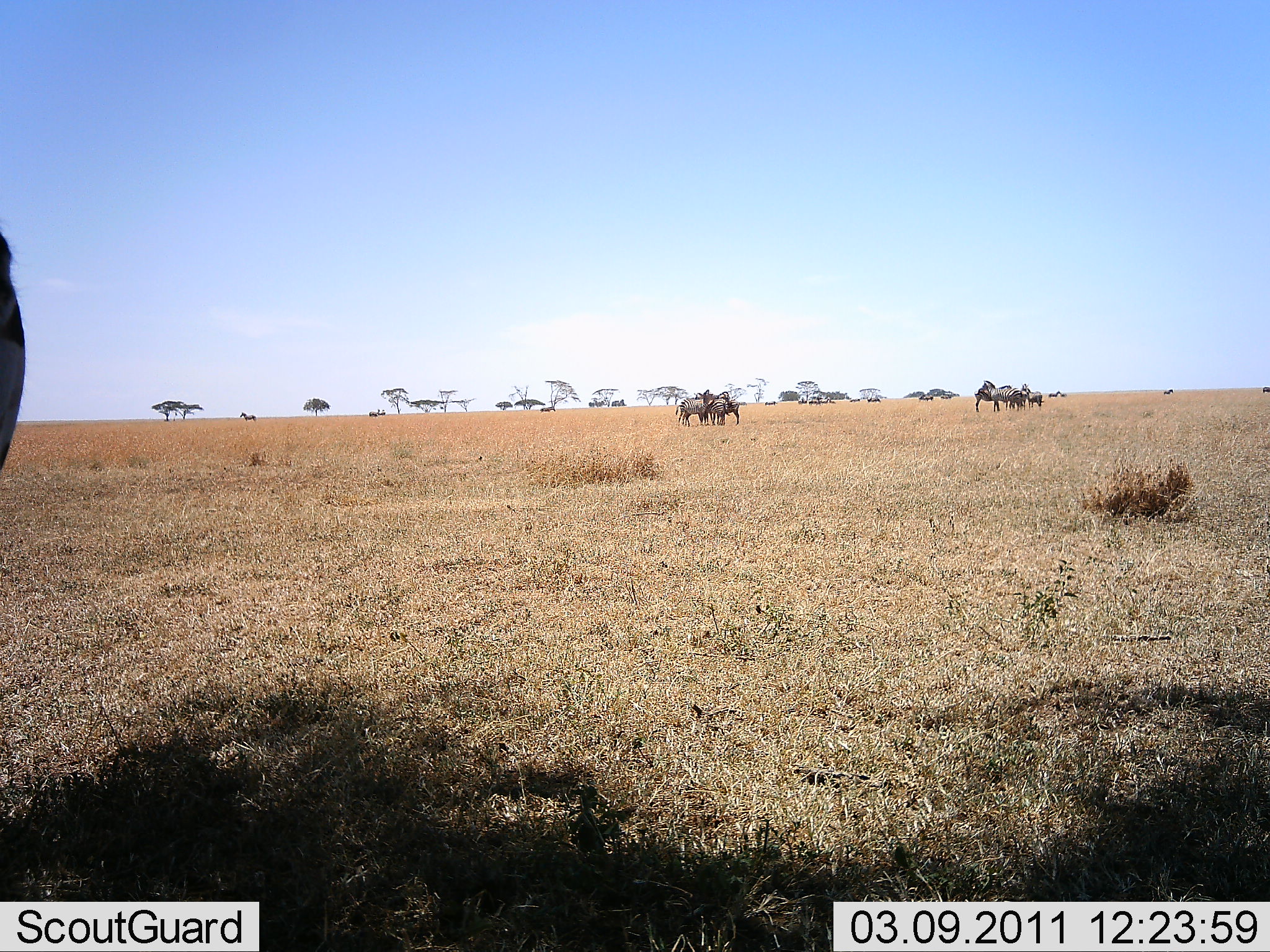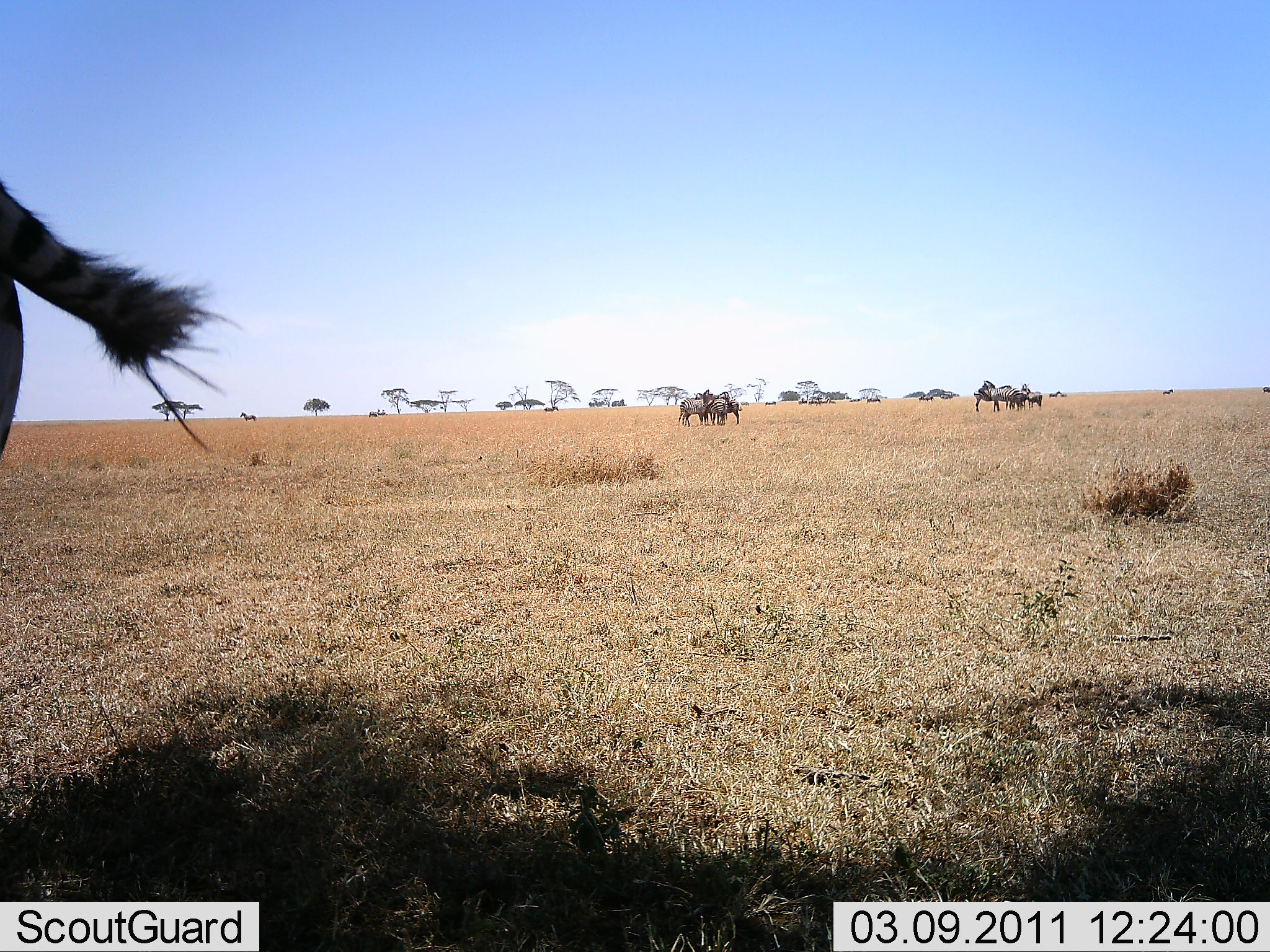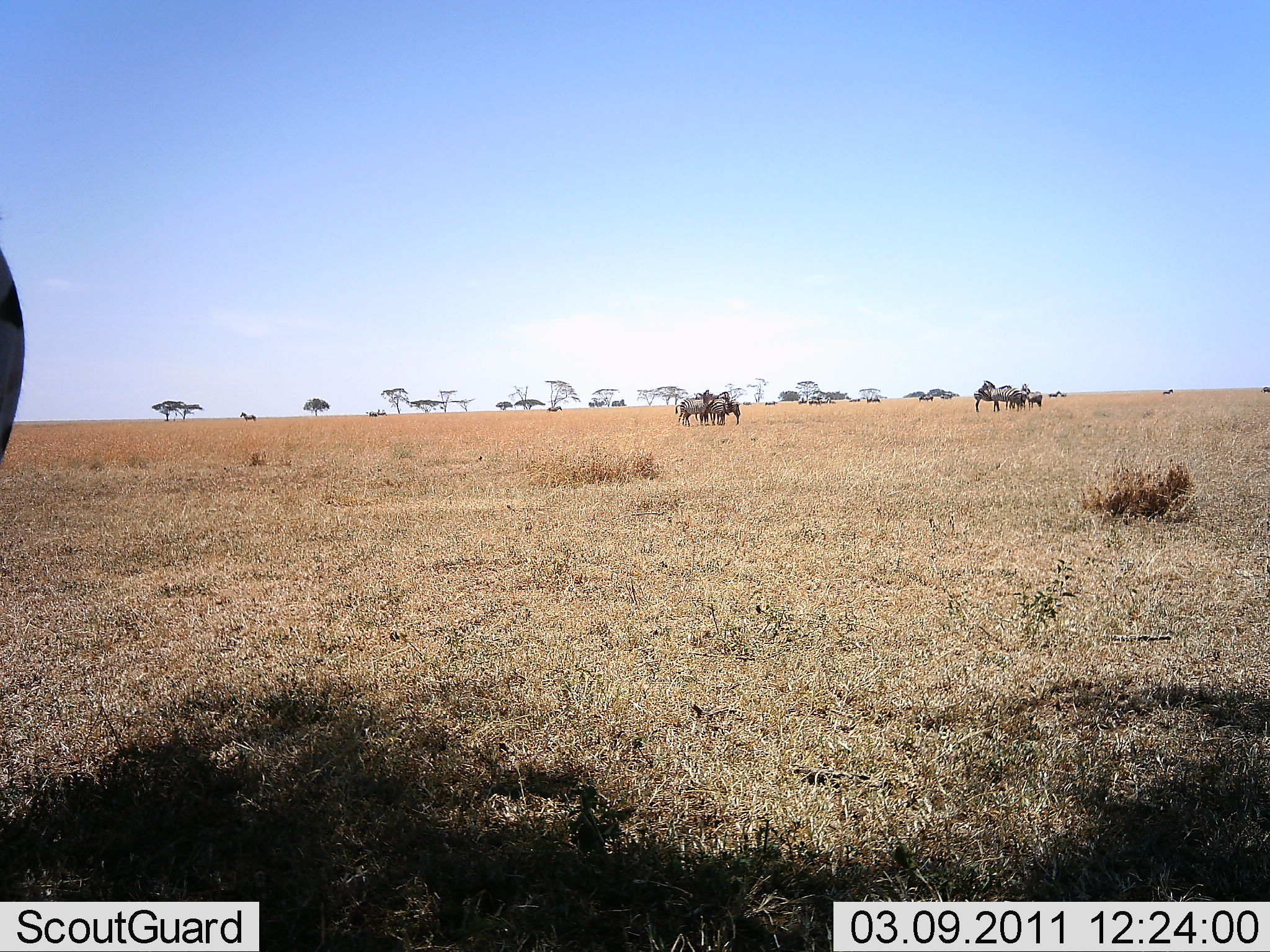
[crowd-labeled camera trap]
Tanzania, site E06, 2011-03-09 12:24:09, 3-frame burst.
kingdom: Animalia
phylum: Chordata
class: Mammalia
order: Perissodactyla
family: Equidae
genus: Equus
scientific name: Equus quagga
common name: plains zebra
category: zebra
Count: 1.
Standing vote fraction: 100%.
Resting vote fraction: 0%.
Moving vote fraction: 7%.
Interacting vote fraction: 0%.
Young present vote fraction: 0%.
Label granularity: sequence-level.